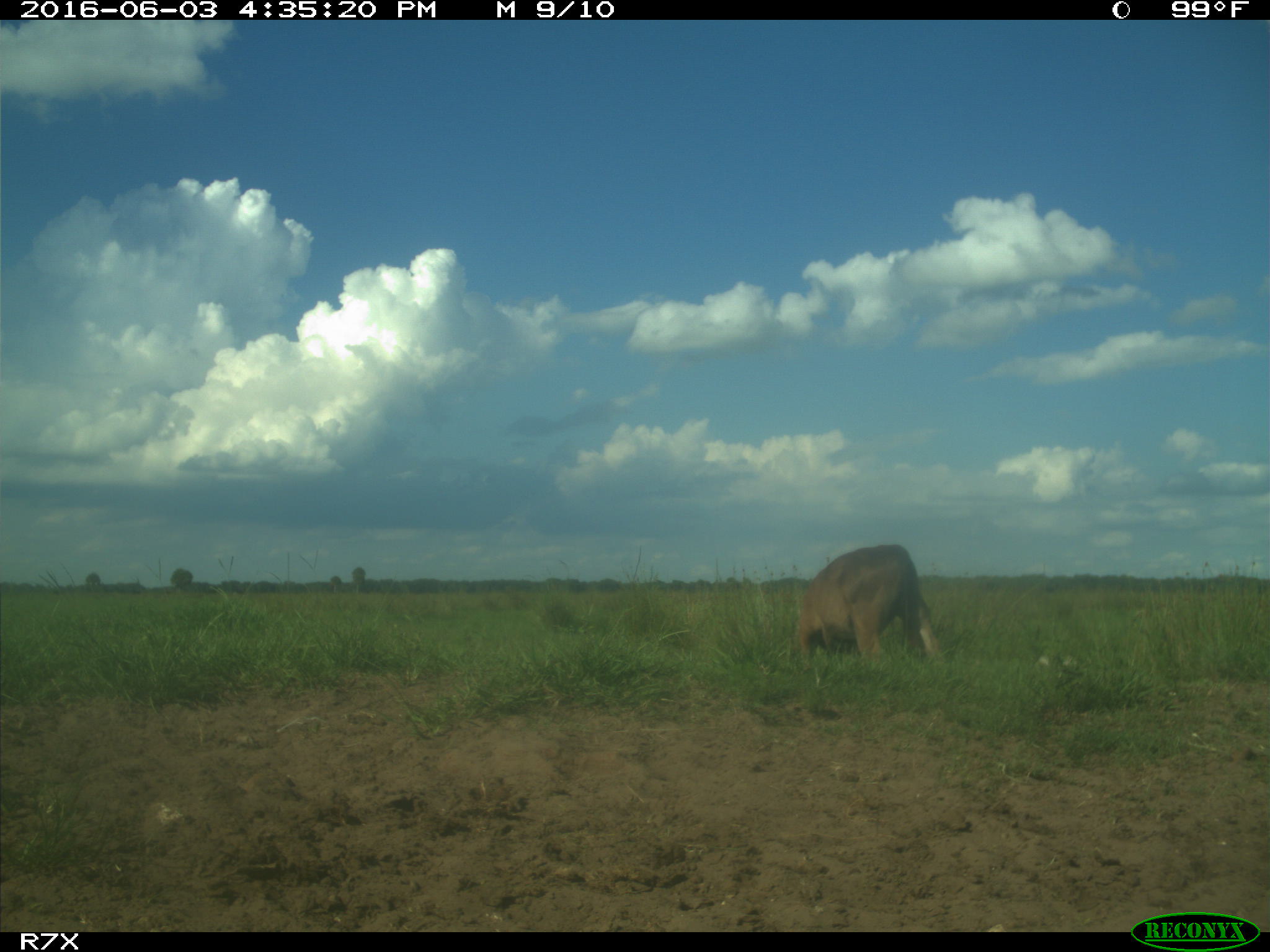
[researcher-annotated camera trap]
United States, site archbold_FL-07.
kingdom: Animalia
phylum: Chordata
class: Mammalia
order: Artiodactyla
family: Bovidae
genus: Bos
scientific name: Bos taurus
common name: domestic cow